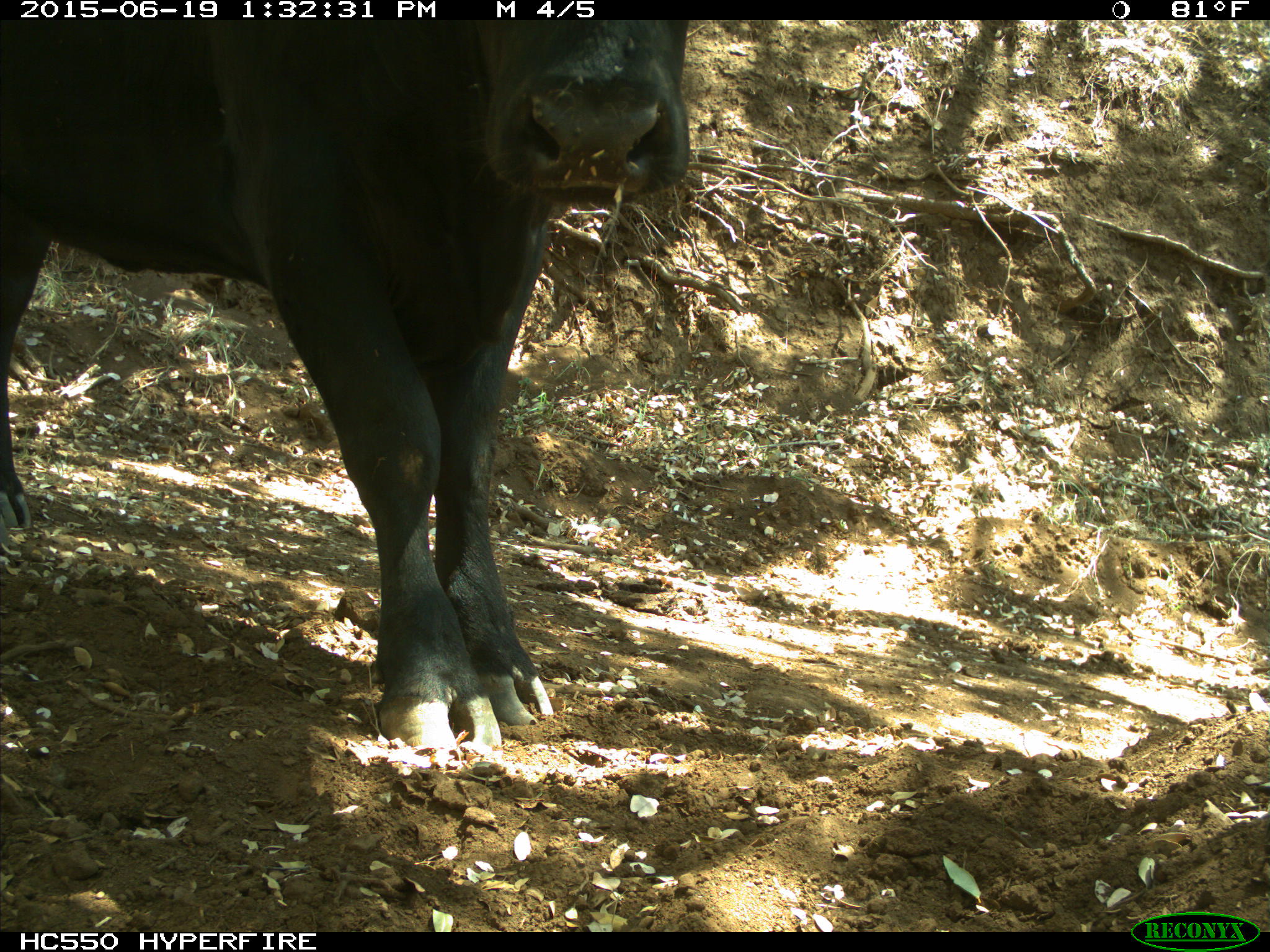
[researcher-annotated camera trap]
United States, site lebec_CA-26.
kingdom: Animalia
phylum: Chordata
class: Mammalia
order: Artiodactyla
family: Bovidae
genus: Bos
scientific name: Bos taurus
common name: domestic cow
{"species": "Bos taurus (domestic cow)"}